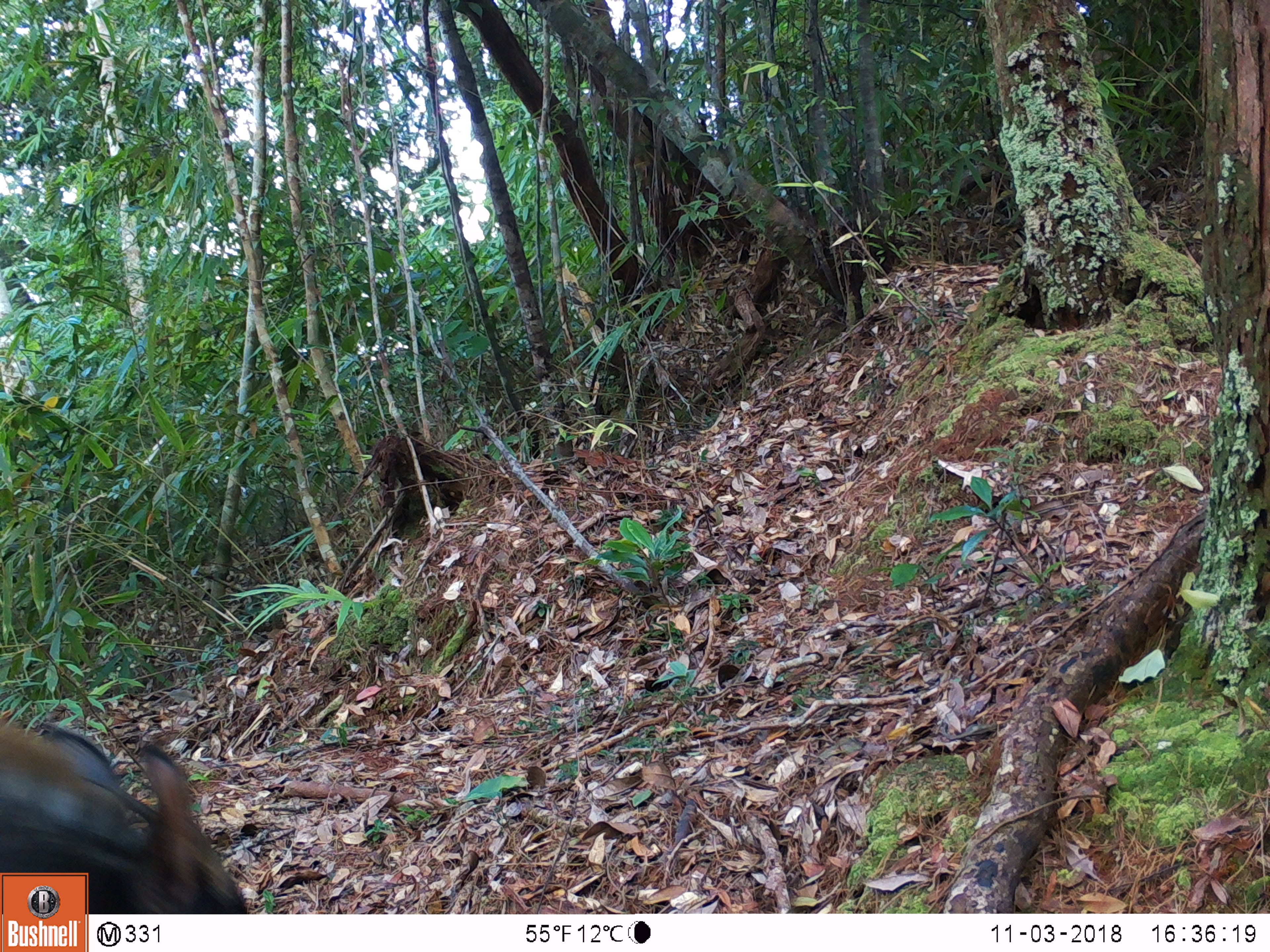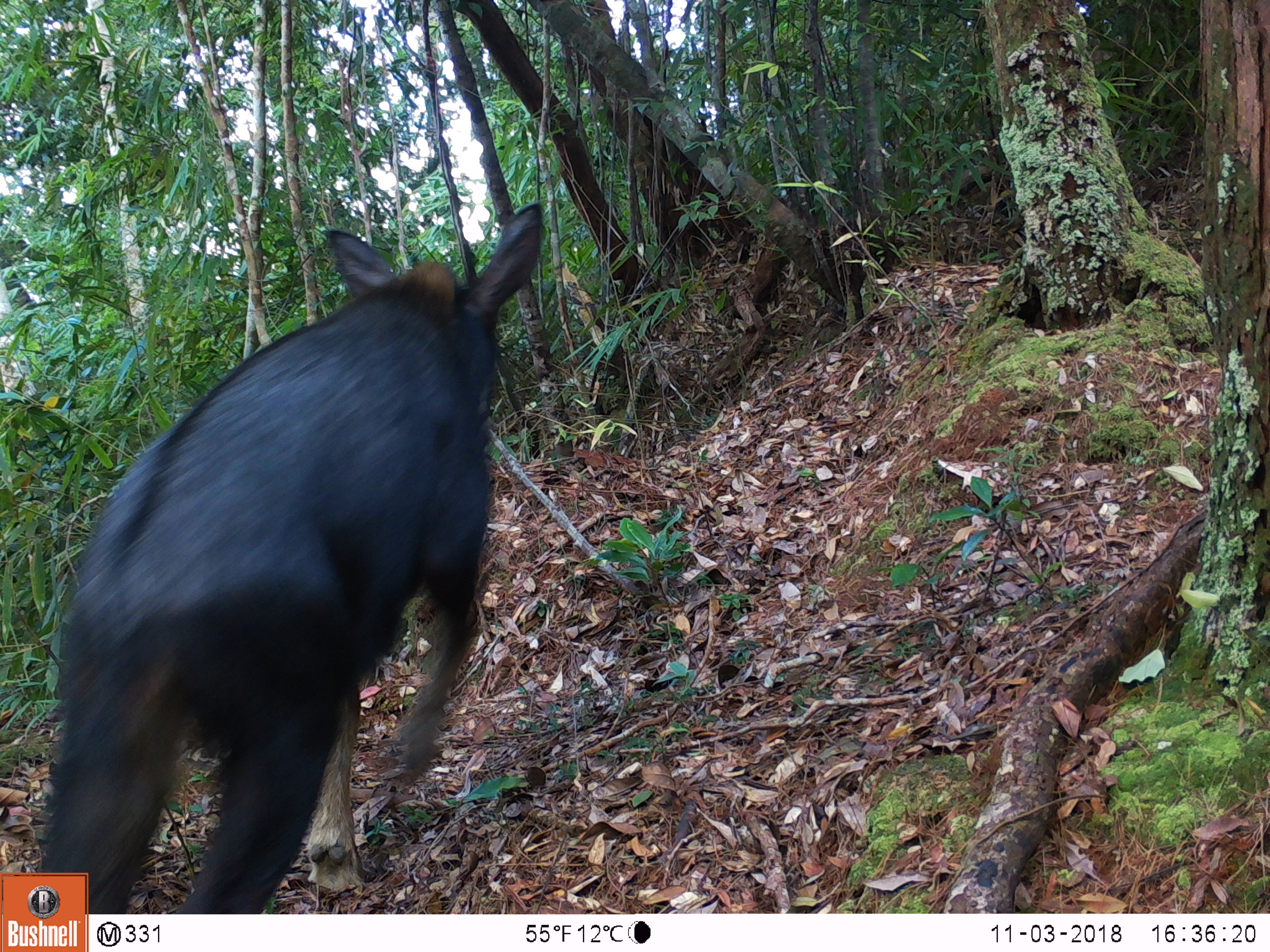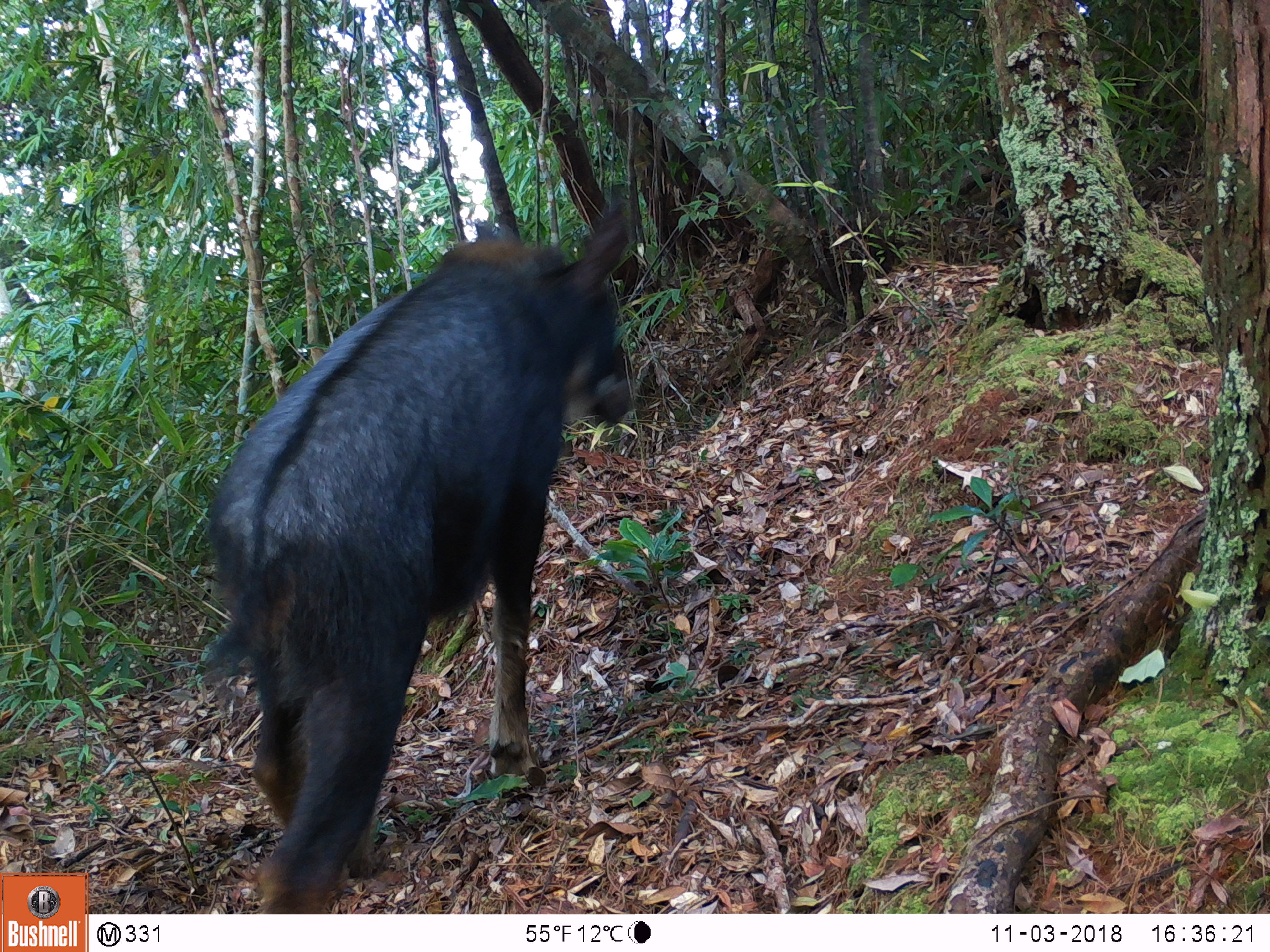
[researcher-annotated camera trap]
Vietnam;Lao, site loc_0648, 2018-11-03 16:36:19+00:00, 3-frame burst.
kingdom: Animalia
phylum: Chordata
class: Mammalia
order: Artiodactyla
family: Bovidae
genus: Capricornis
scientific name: Capricornis sumatraensis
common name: chinese serow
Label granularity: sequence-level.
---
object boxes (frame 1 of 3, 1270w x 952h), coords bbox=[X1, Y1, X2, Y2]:
chinese serow: bbox=[0, 722, 247, 914]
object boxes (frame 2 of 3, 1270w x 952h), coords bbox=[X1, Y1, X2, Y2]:
chinese serow: bbox=[36, 199, 544, 914]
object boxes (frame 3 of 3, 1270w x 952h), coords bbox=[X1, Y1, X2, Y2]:
chinese serow: bbox=[199, 202, 638, 914]